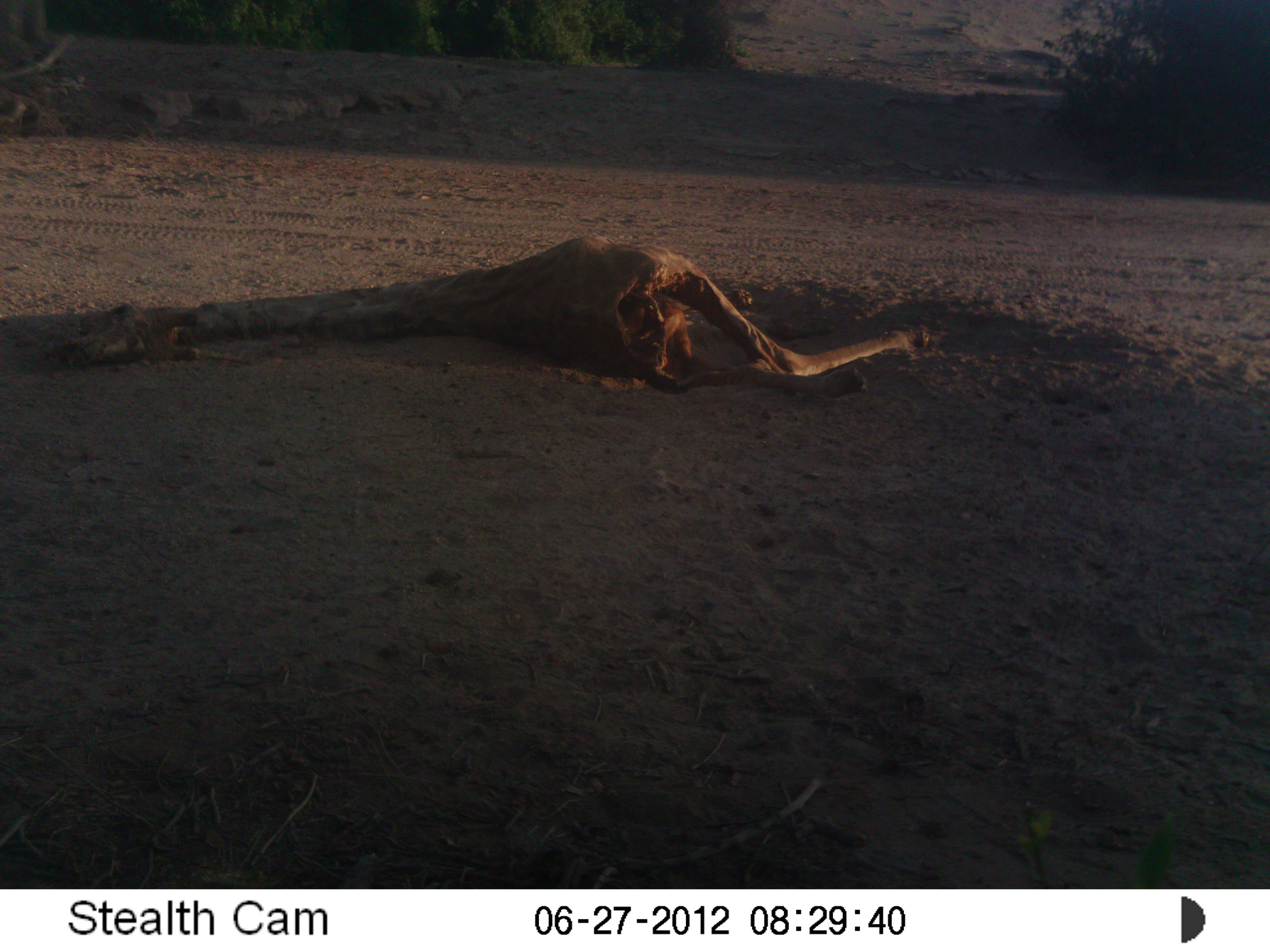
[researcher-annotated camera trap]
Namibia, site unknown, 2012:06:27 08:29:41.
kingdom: Animalia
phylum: Chordata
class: Mammalia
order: Carnivora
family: Canidae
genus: Lupulella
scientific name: Lupulella mesomelas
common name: black-backed jackal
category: canis mesomelas